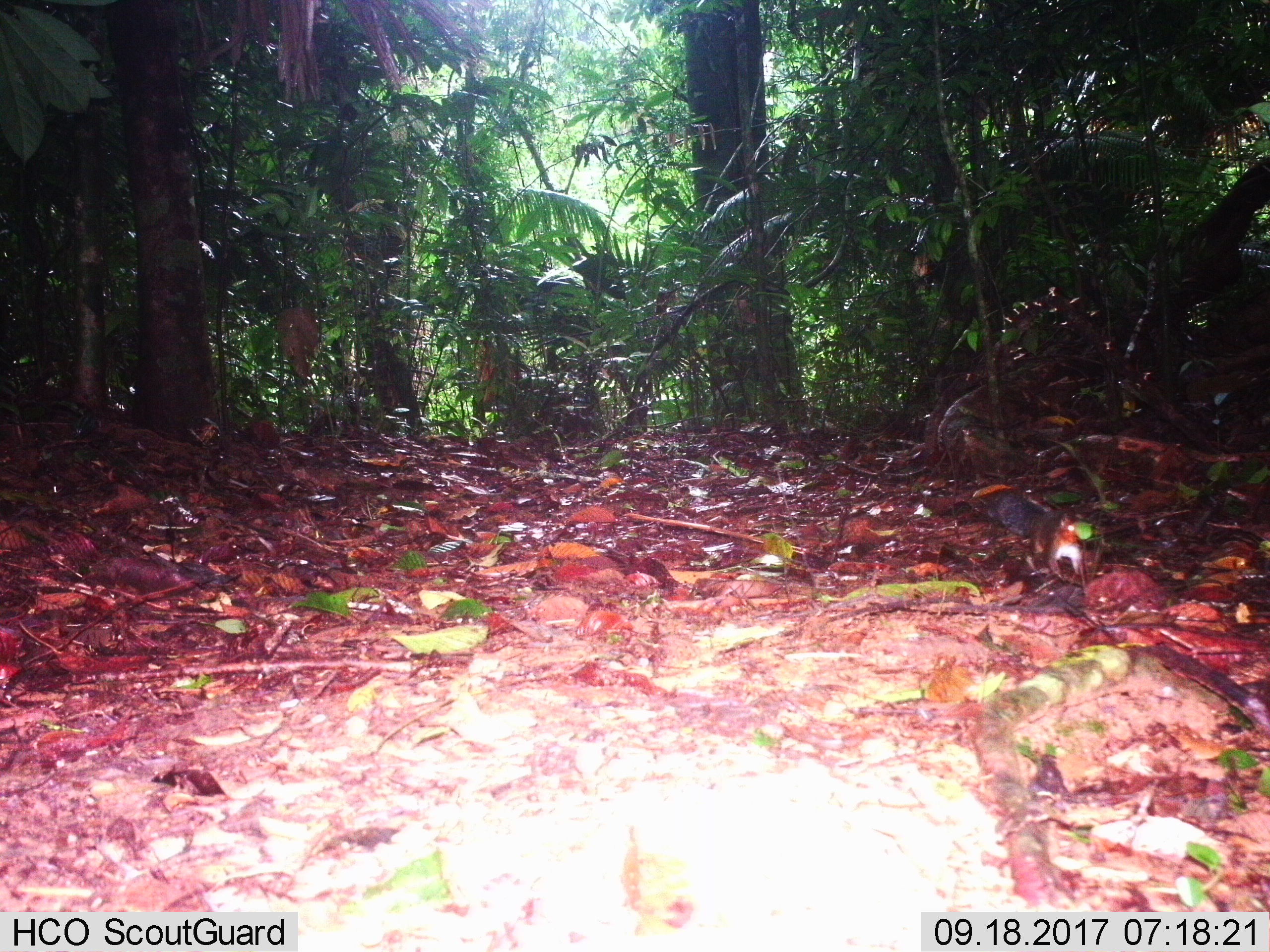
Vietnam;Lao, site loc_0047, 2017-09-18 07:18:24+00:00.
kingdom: Animalia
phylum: Chordata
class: Mammalia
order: Rodentia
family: Sciuridae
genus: Dremomys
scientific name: Dremomys rufigenis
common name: red-cheeked squirrel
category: red cheeked squirrel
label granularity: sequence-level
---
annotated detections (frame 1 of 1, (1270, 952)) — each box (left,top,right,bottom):
red cheeked squirrel: (1025,507,1085,581)